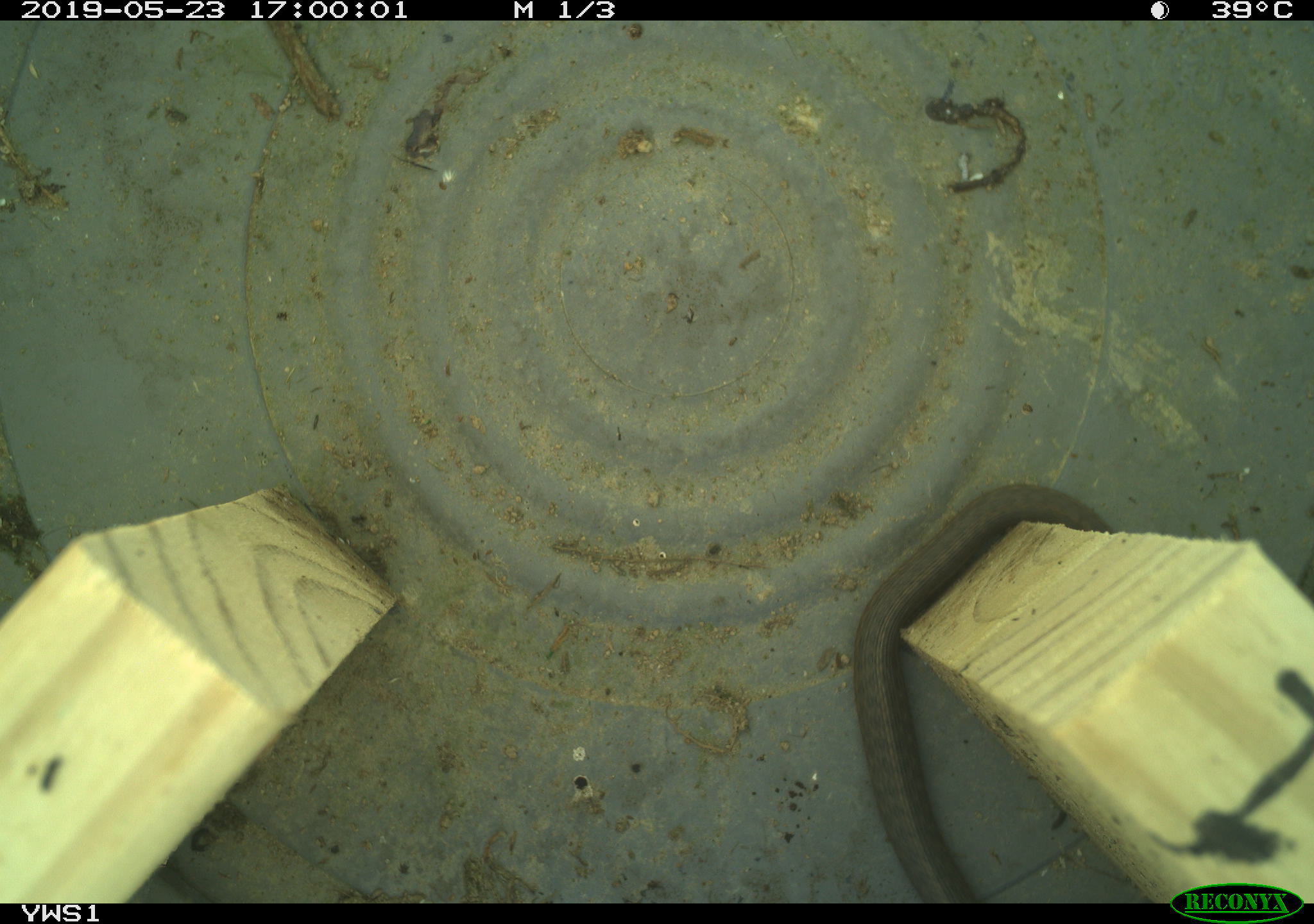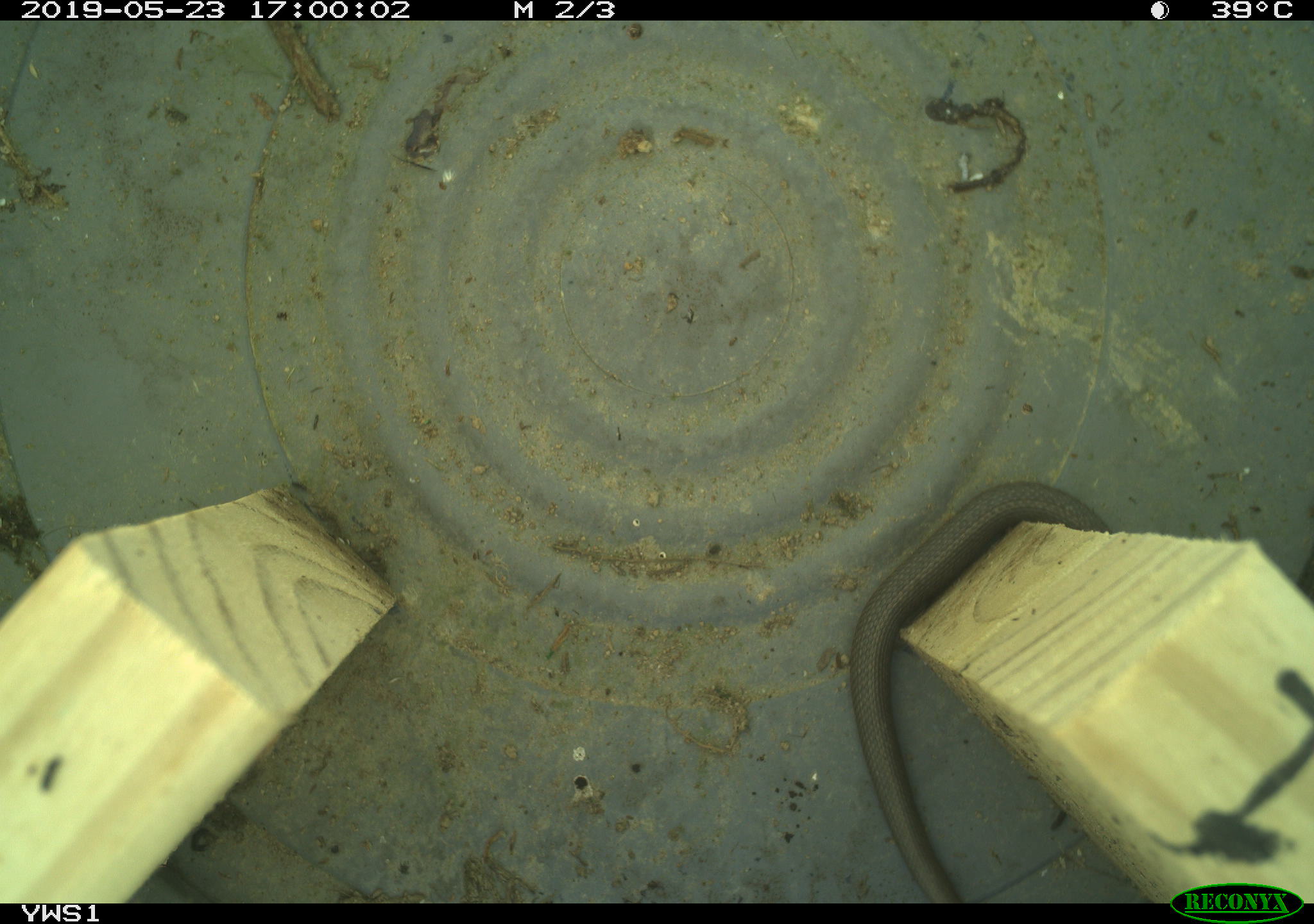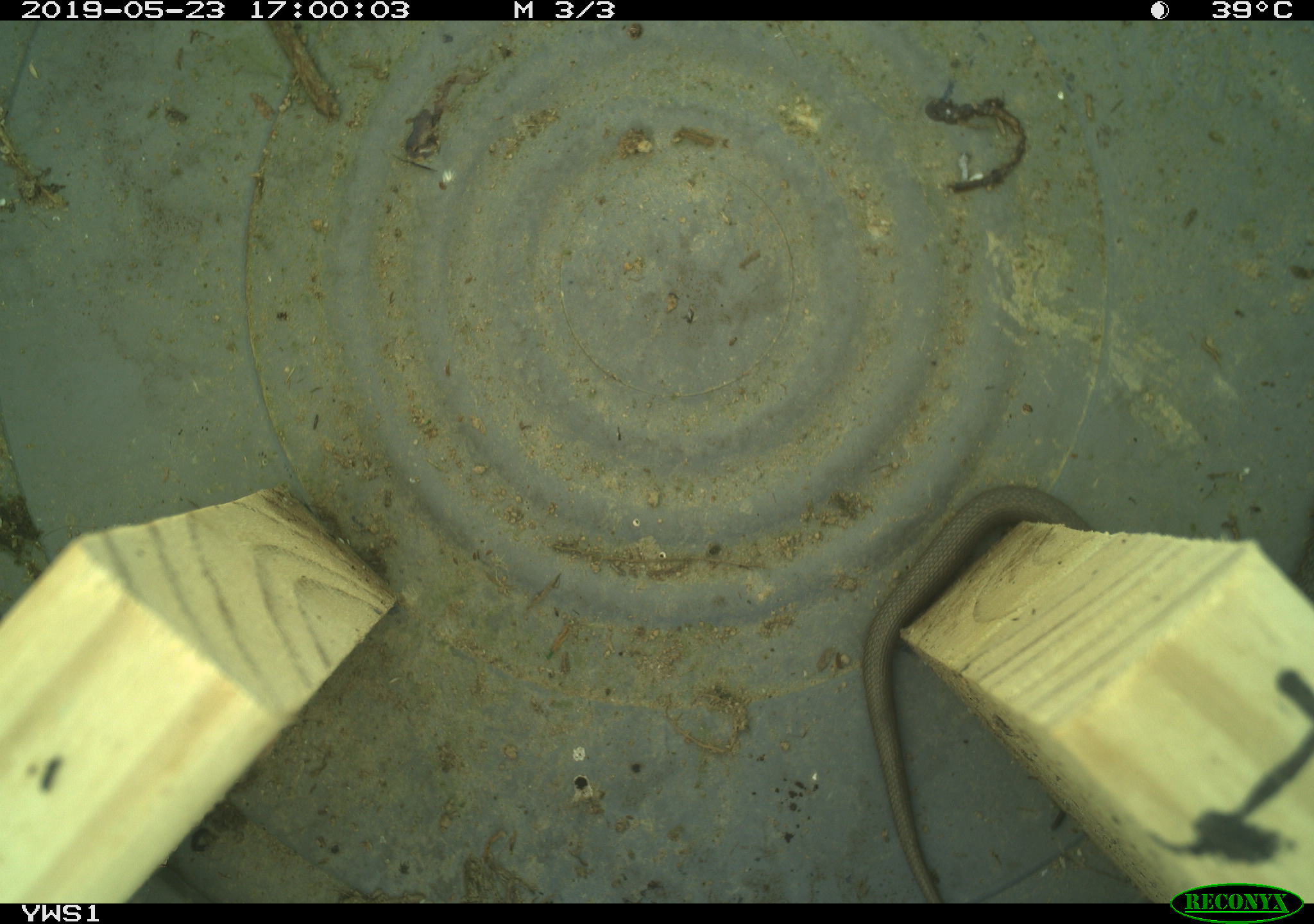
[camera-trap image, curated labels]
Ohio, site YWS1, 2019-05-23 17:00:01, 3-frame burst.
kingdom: Animalia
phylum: Chordata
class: Reptilia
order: Squamata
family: Colubridae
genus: Thamnophis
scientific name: Thamnophis sirtalis sirtalis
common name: eastern gartersnake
Eastern gartersnake (Thamnophis sirtalis sirtalis).